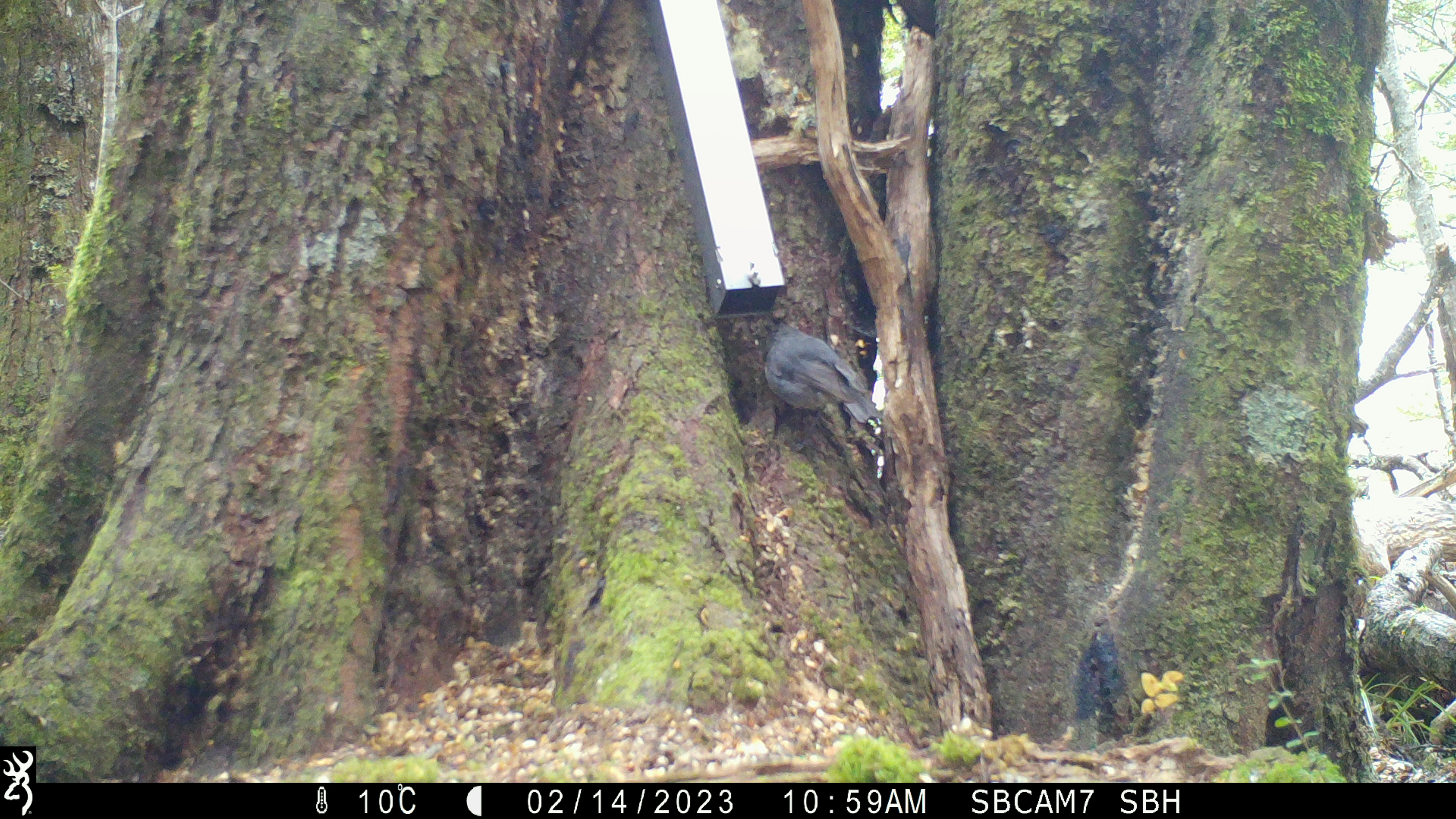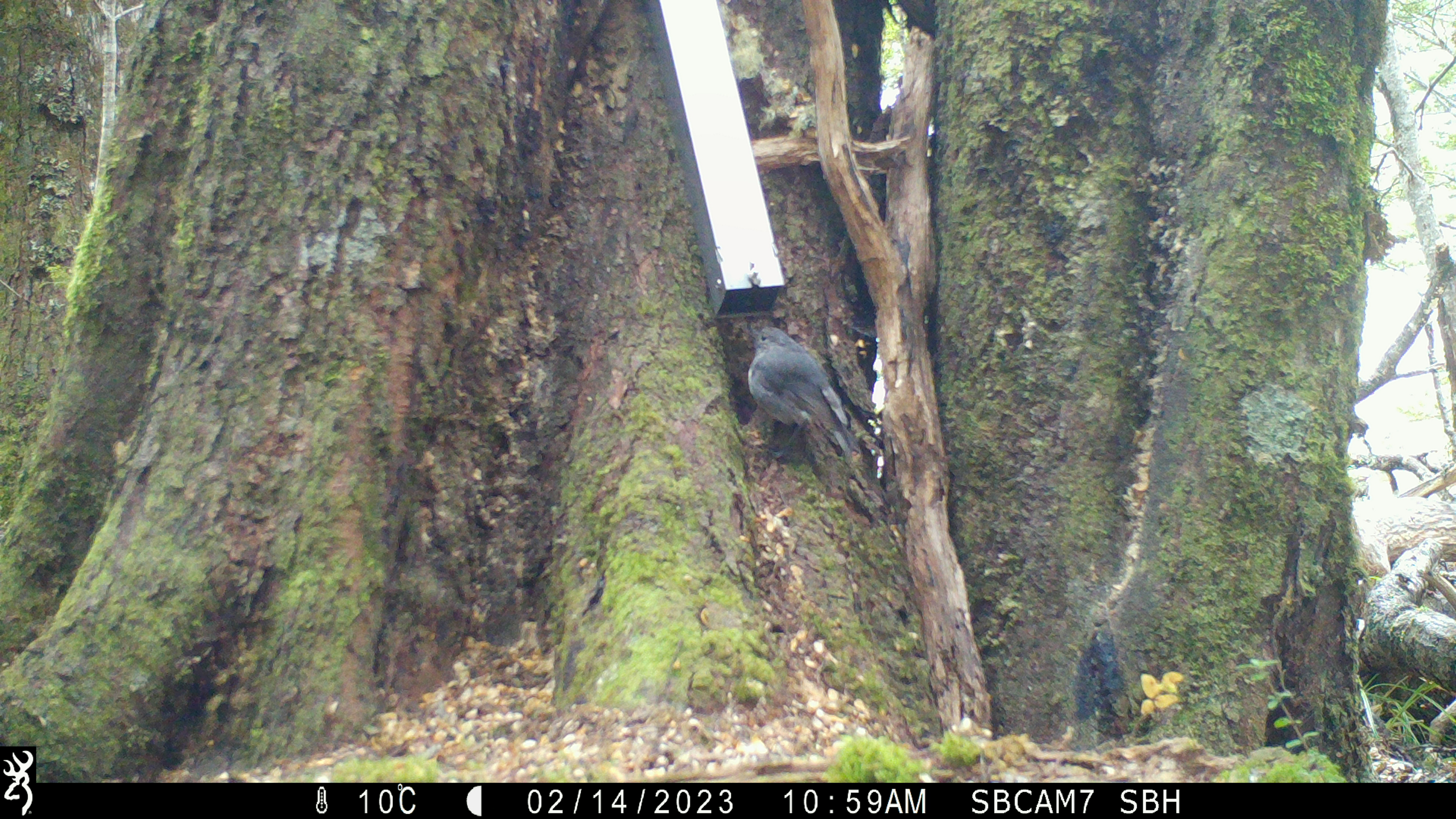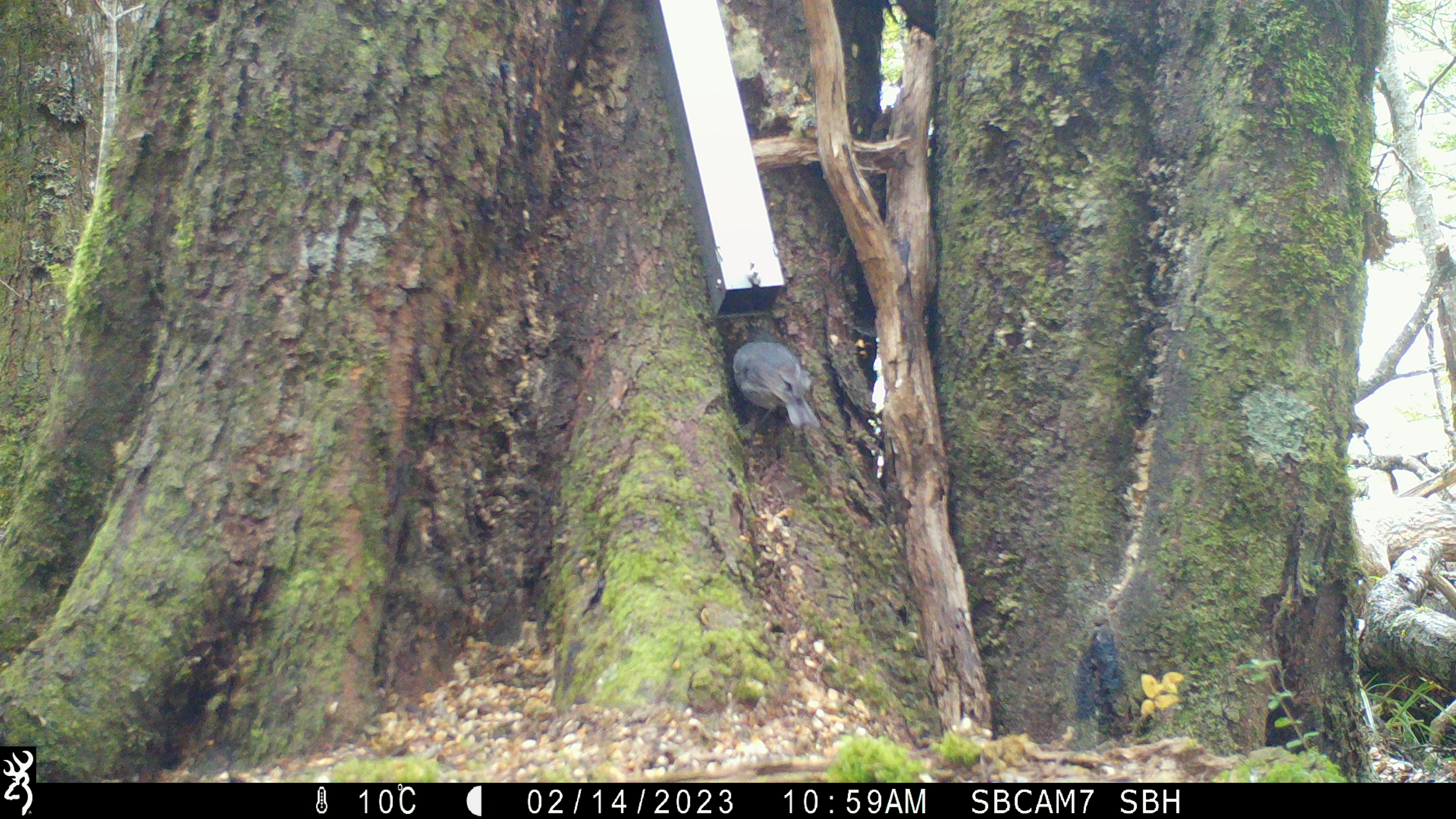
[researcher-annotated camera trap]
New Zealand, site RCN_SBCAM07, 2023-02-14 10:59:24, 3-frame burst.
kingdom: Animalia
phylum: Chordata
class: Aves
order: Passeriformes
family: Petroicidae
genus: Petroica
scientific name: Petroica australis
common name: new zealand robin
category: robin